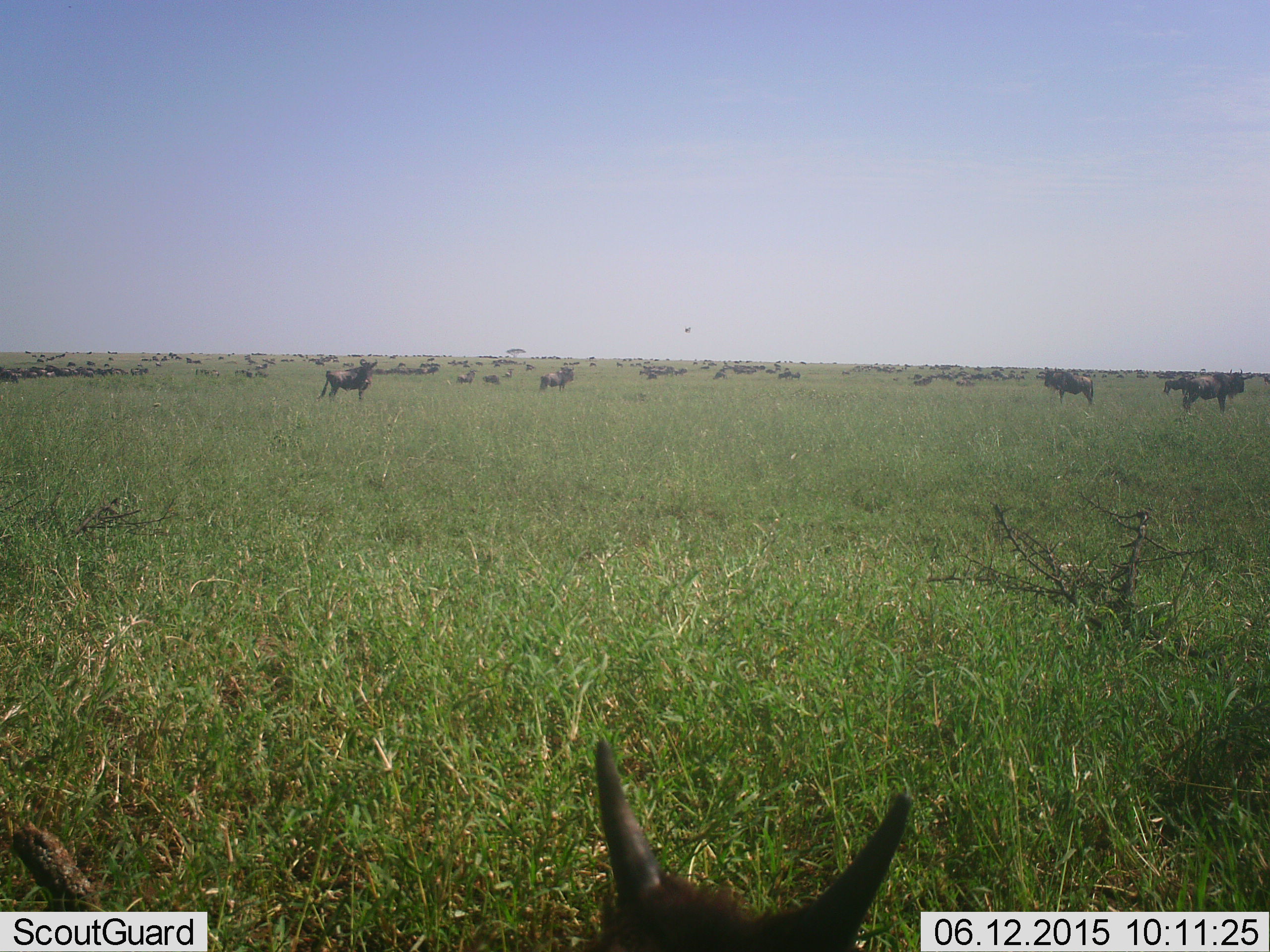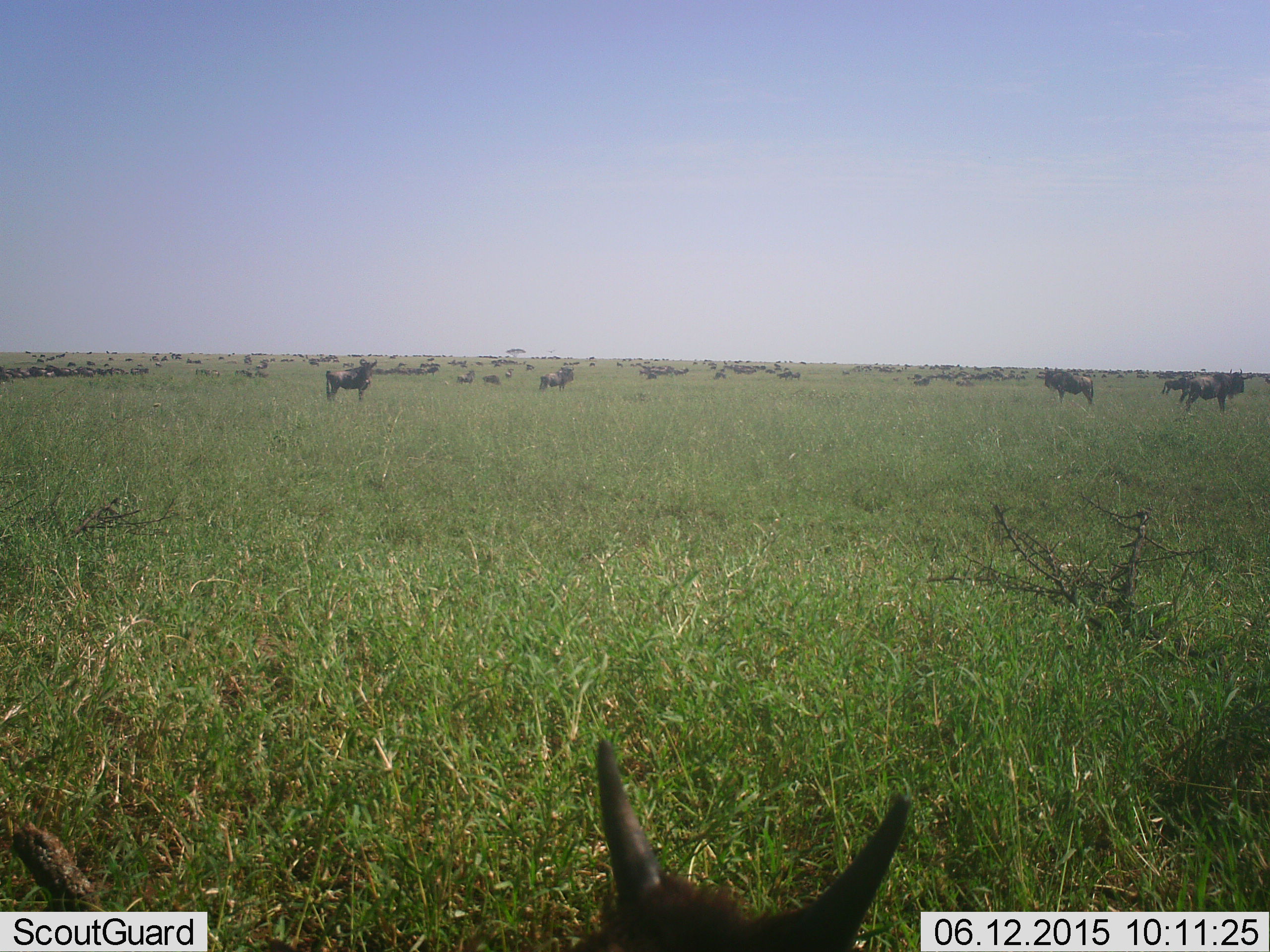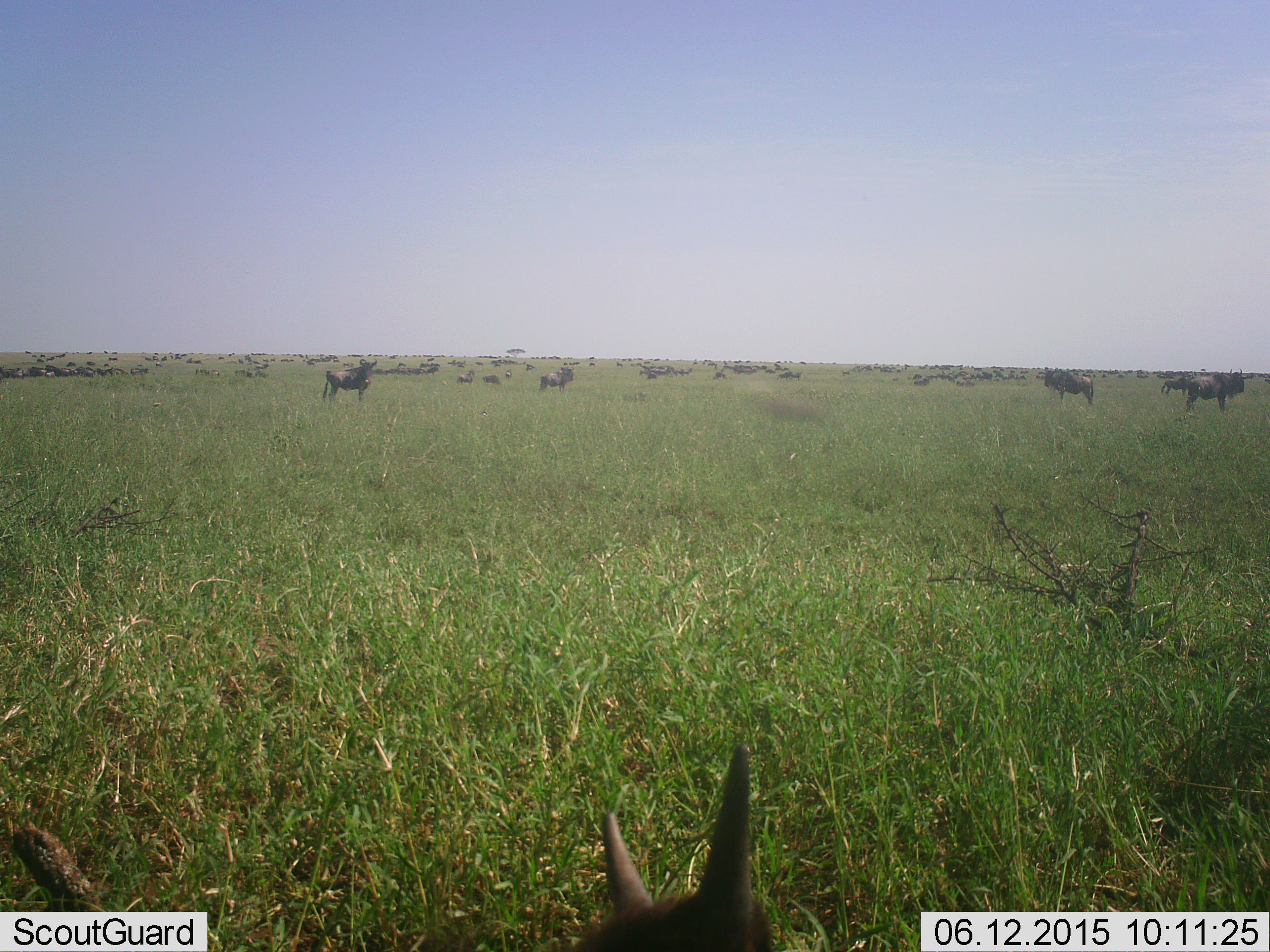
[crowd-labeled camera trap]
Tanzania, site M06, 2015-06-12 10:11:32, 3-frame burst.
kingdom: Animalia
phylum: Chordata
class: Mammalia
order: Artiodactyla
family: Bovidae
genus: Connochaetes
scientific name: Connochaetes taurinus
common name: blue wildebeest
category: wildebeest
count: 51+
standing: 100%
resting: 69%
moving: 38%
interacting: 15%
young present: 23%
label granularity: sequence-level